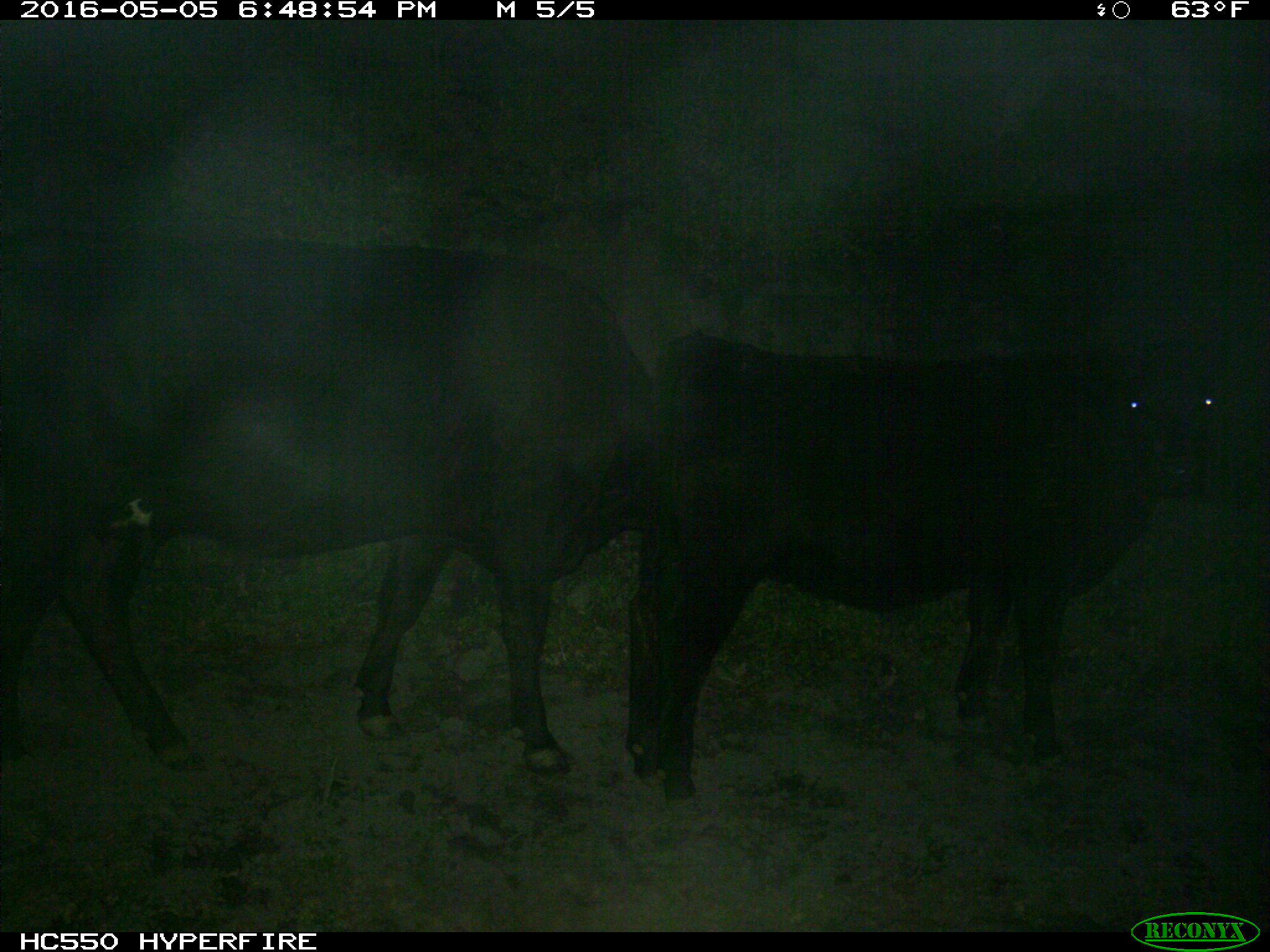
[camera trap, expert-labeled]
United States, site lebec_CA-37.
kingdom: Animalia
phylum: Chordata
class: Mammalia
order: Artiodactyla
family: Bovidae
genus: Bos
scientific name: Bos taurus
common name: domestic cow